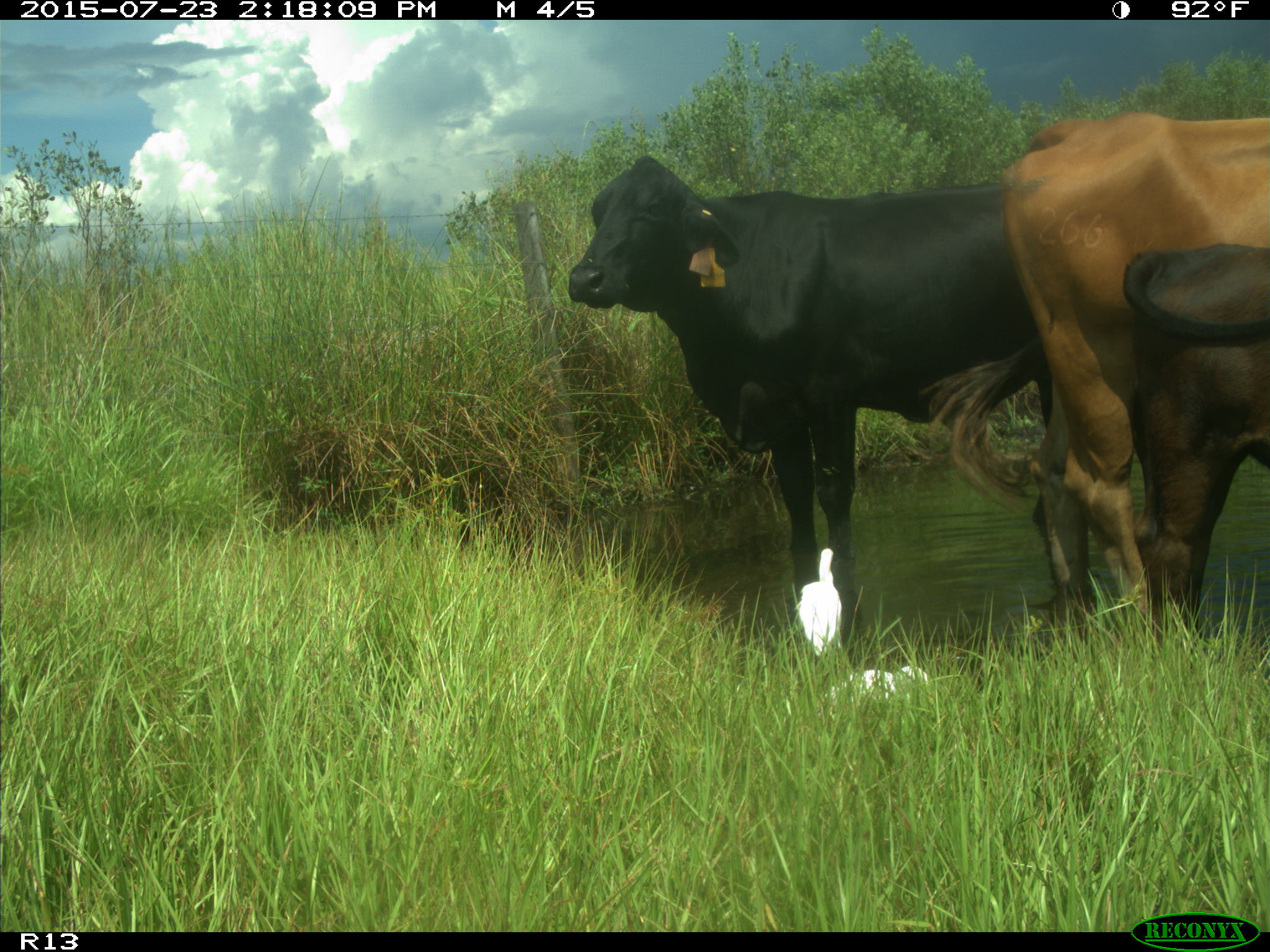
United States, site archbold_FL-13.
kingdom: Animalia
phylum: Chordata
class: Mammalia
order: Artiodactyla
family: Bovidae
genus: Bos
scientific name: Bos taurus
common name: domestic cow